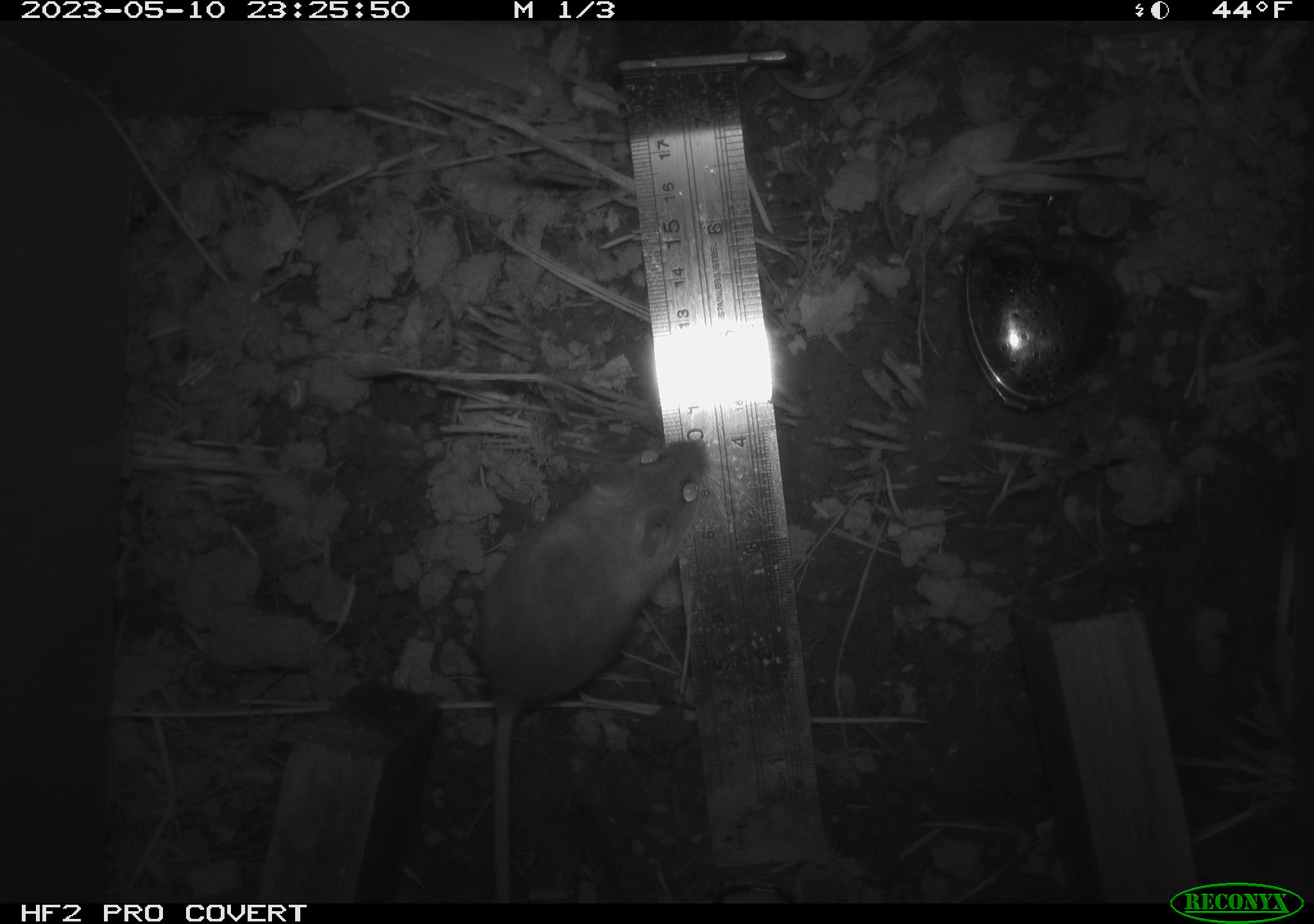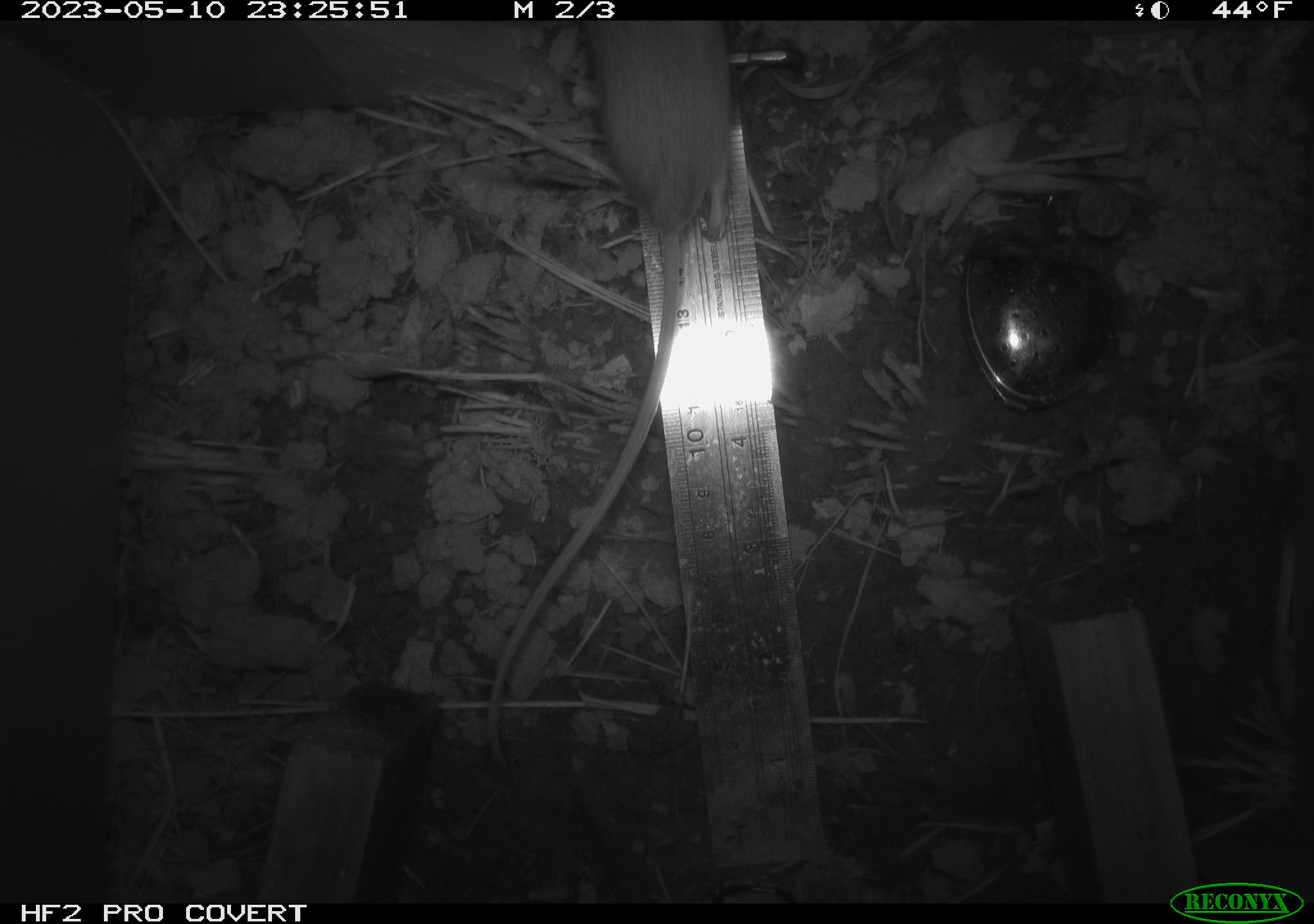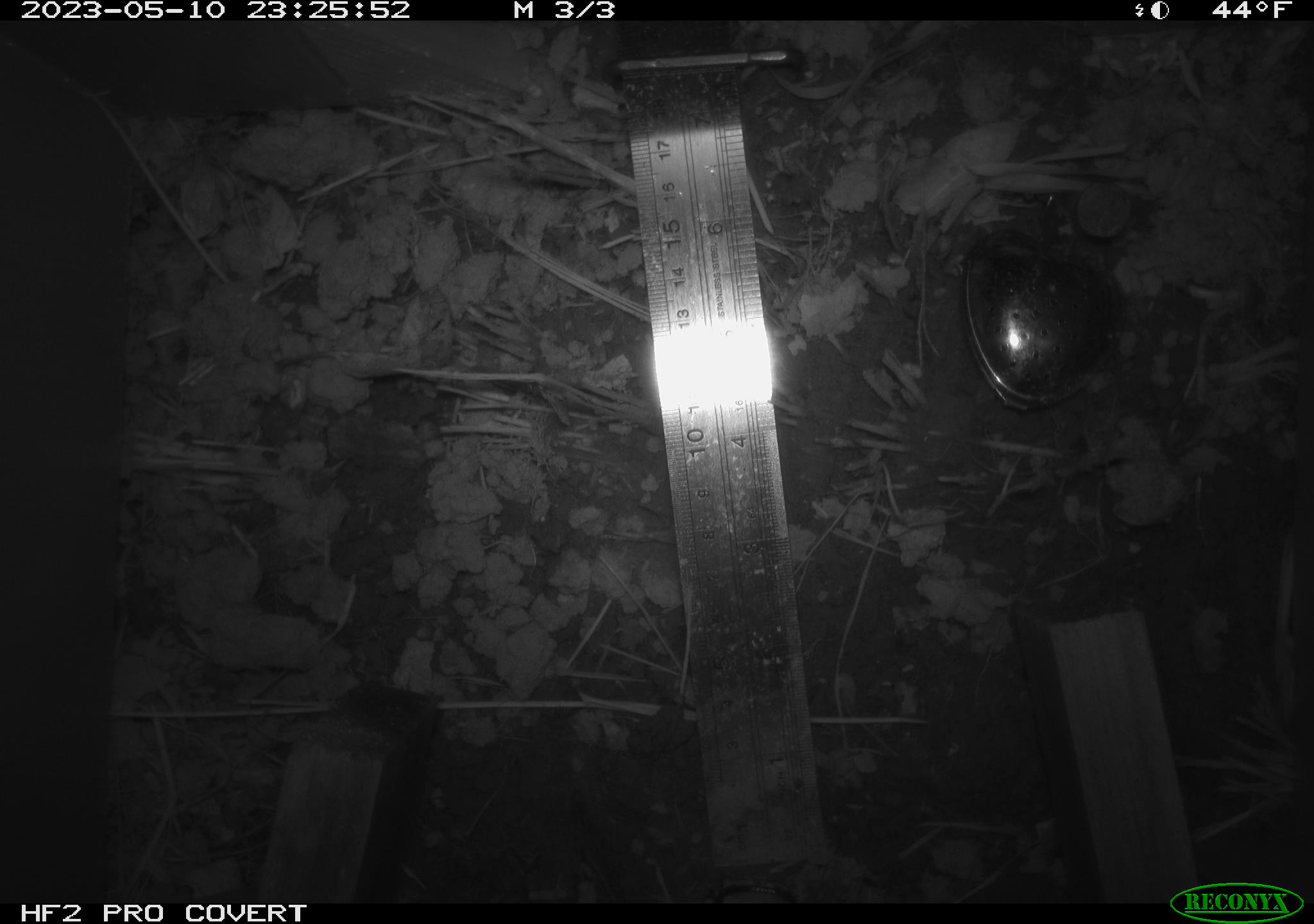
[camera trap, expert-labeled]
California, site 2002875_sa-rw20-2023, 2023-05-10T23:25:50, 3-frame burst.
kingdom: Animalia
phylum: Chordata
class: Mammalia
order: Rodentia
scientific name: Rodentia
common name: mouse species